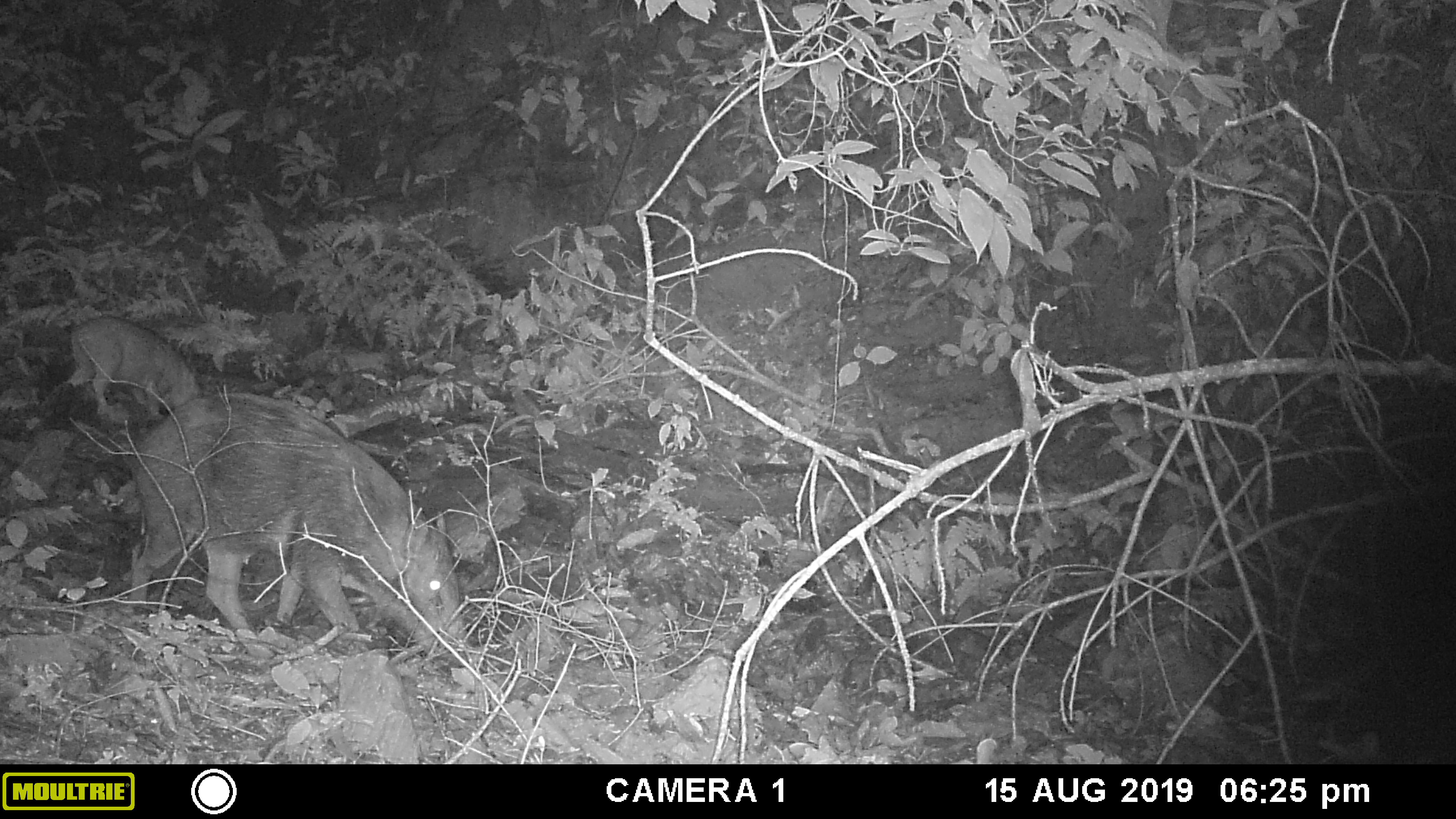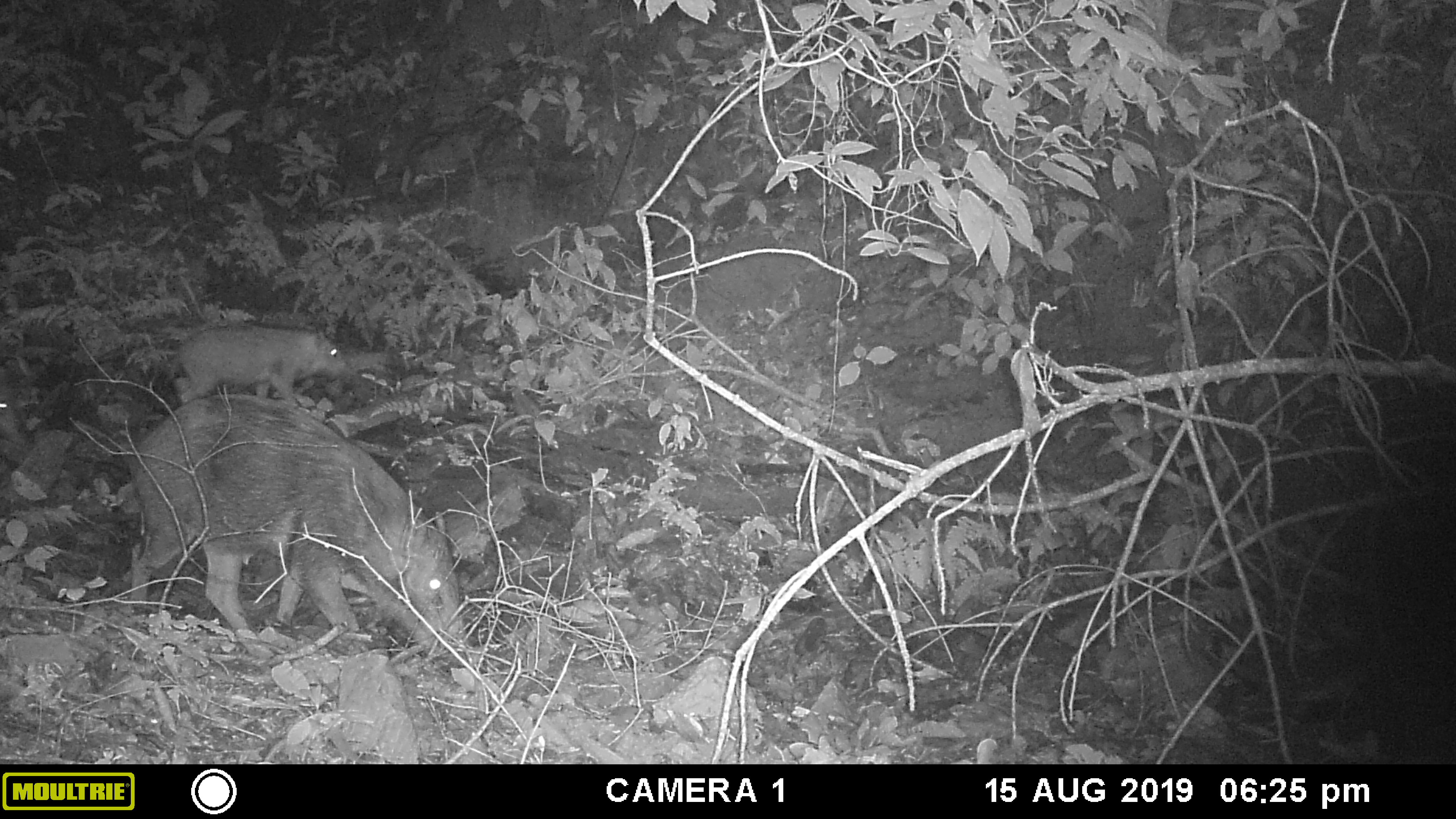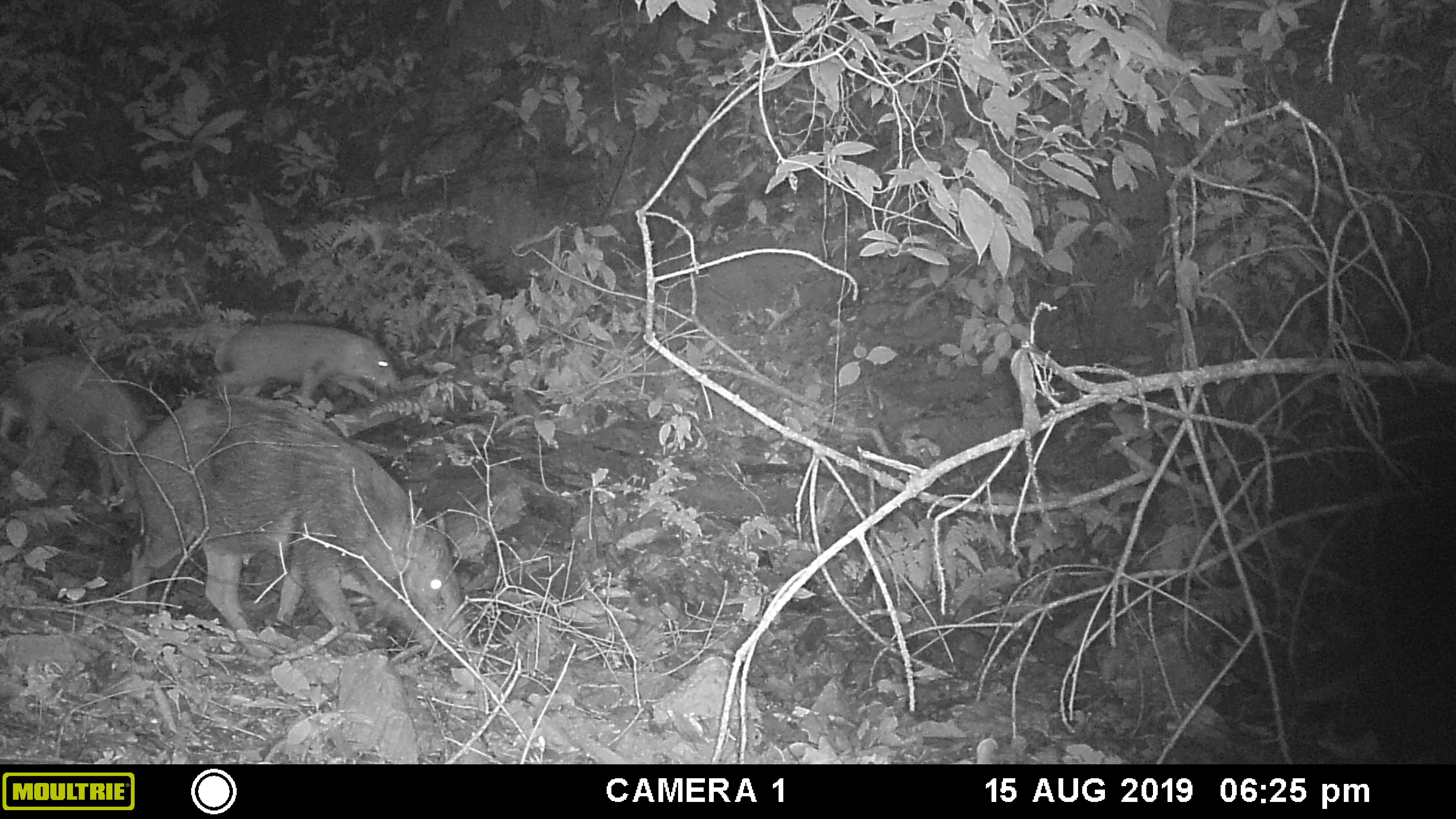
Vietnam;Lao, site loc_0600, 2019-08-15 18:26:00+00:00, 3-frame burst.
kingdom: Animalia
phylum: Chordata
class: Mammalia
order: Artiodactyla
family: Suidae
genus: Sus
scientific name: Sus scrofa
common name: eurasian wild pig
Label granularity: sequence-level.